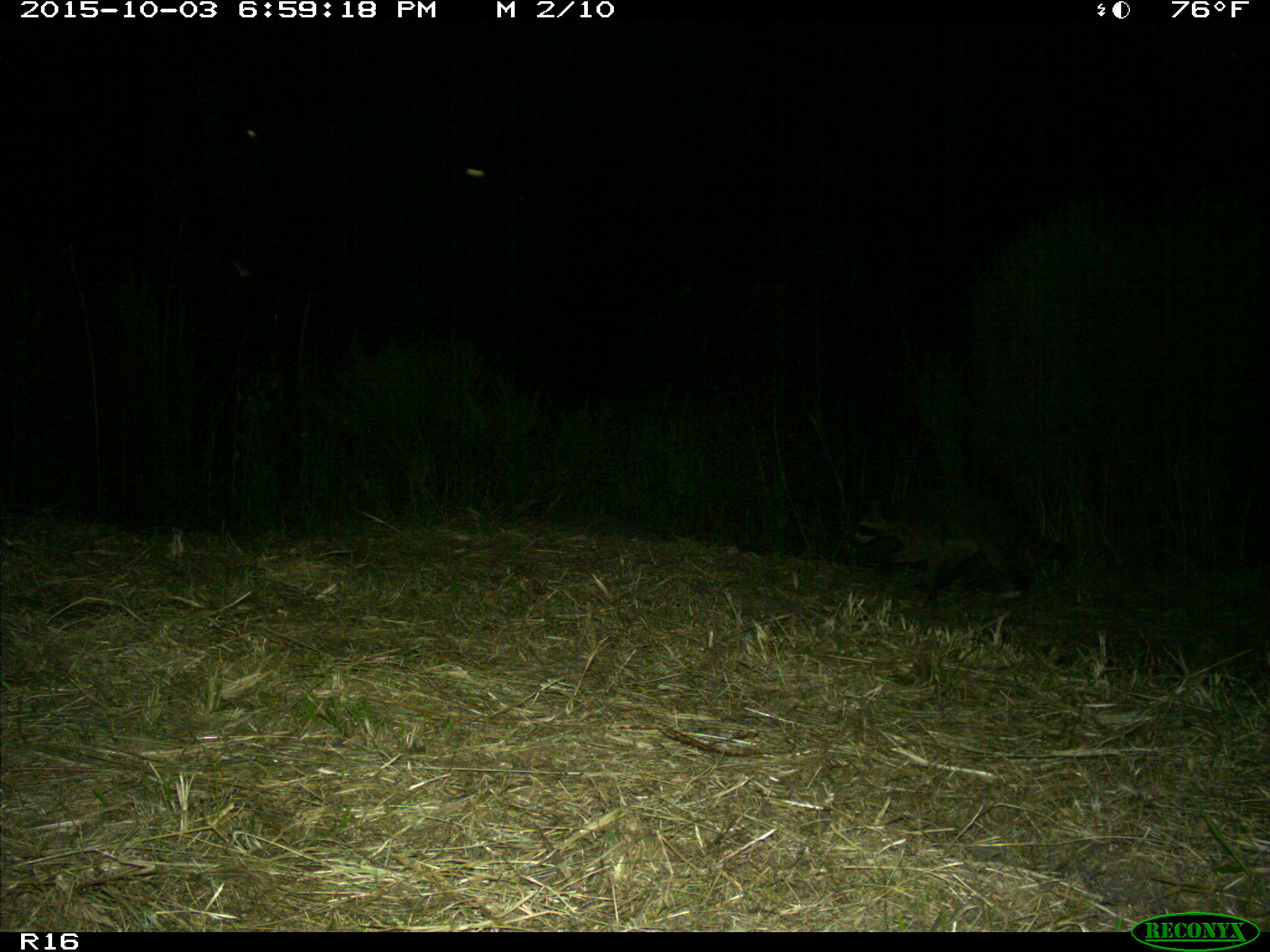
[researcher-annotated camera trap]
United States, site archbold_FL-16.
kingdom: Animalia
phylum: Chordata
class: Mammalia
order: Carnivora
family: Procyonidae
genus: Procyon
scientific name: Procyon lotor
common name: common raccoon